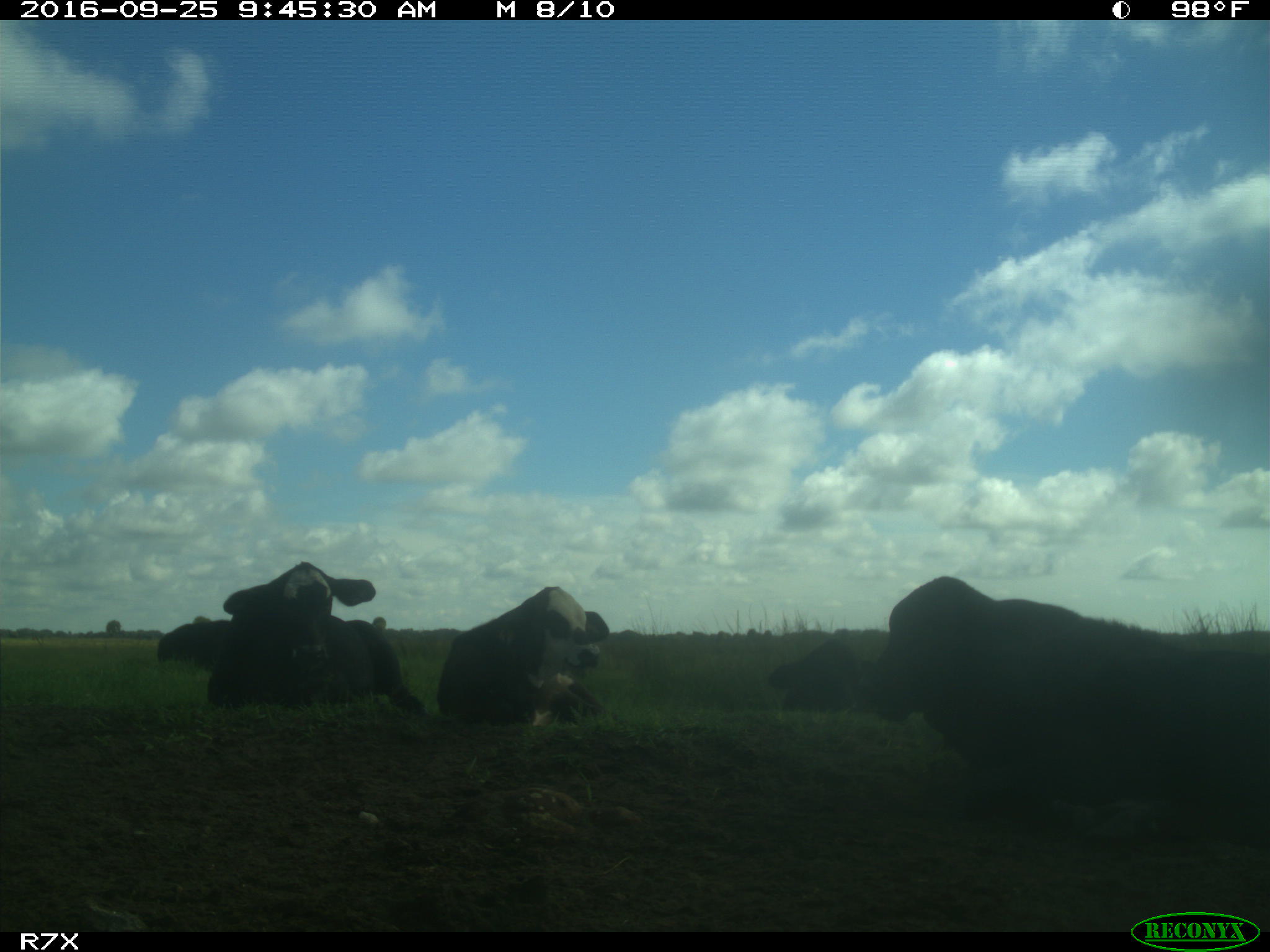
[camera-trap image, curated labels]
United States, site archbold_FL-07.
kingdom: Animalia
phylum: Chordata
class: Mammalia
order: Artiodactyla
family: Bovidae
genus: Bos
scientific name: Bos taurus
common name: domestic cow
Bos taurus (domestic cow).